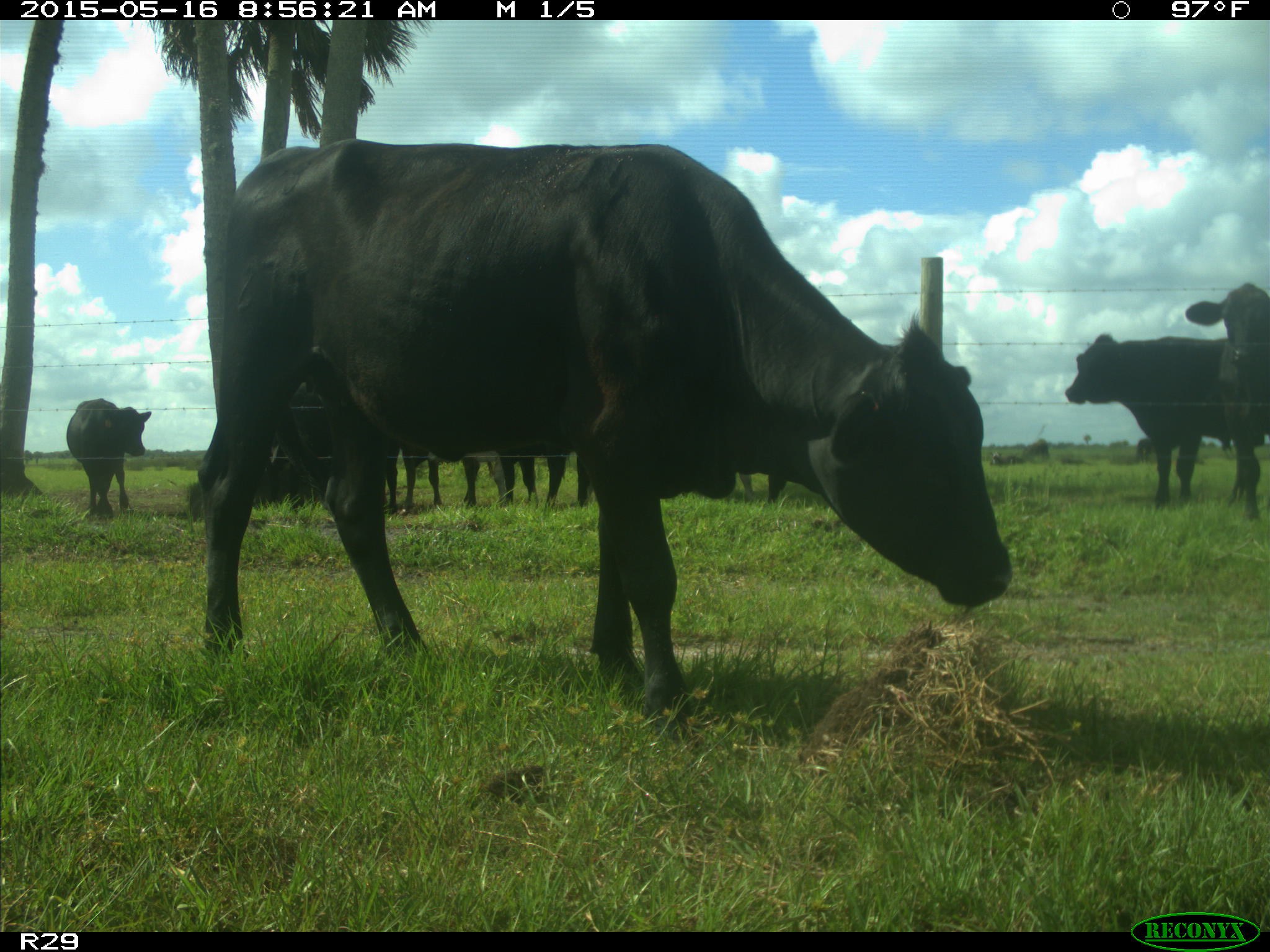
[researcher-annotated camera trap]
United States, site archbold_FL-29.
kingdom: Animalia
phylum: Chordata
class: Mammalia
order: Artiodactyla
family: Bovidae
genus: Bos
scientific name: Bos taurus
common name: domestic cow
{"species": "Bos taurus (domestic cow)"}